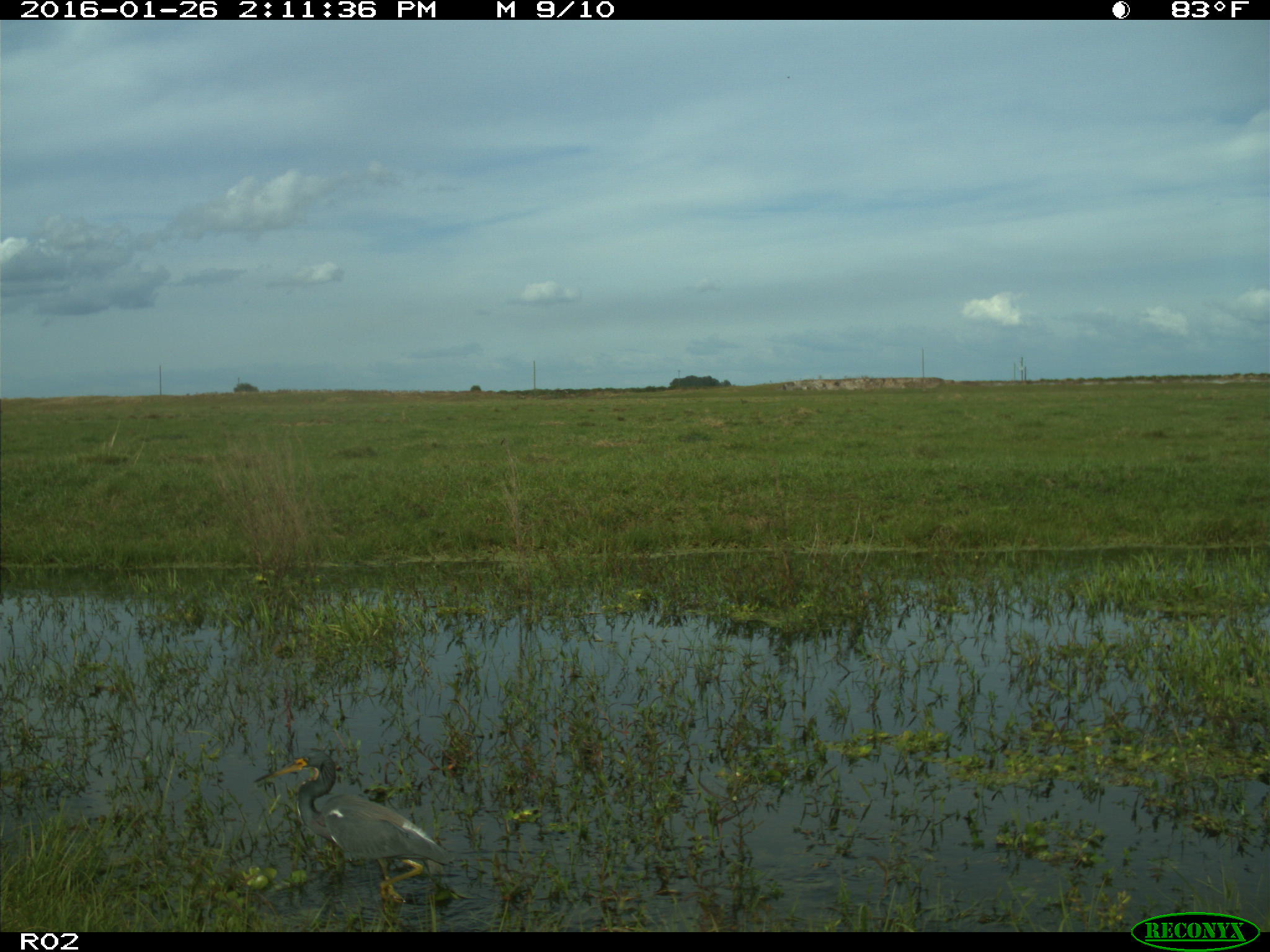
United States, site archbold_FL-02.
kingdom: Animalia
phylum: Chordata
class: Aves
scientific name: Aves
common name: birds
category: unidentified bird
Unidentified bird (birds) (Aves).